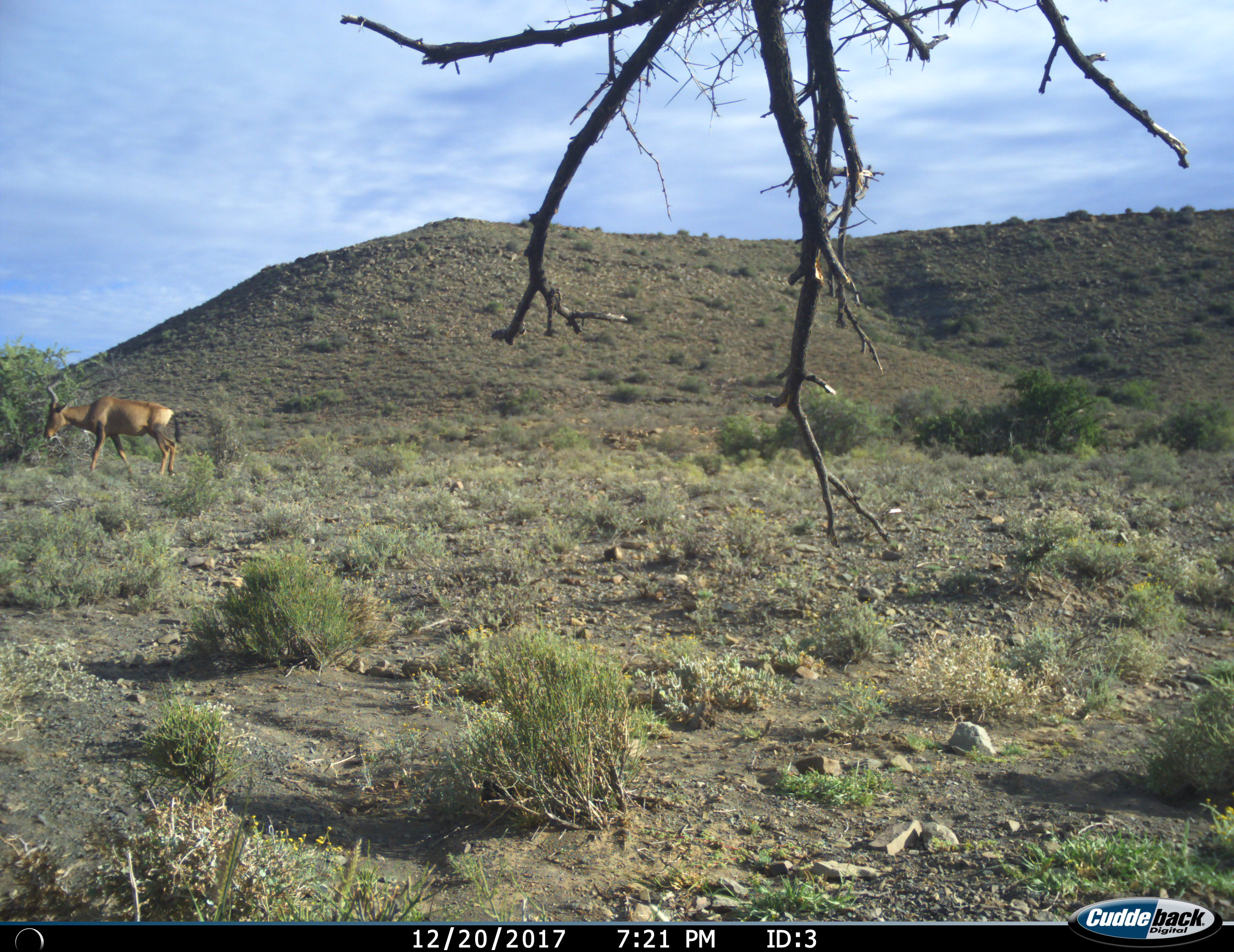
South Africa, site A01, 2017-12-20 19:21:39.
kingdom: Animalia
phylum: Chordata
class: Mammalia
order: Artiodactyla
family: Bovidae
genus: Alcelaphus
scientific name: Alcelaphus buselaphus caama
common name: red hartebeest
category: hartebeestred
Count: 1.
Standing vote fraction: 56%.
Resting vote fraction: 0%.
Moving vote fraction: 44%.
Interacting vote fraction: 11%.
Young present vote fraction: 0%.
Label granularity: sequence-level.